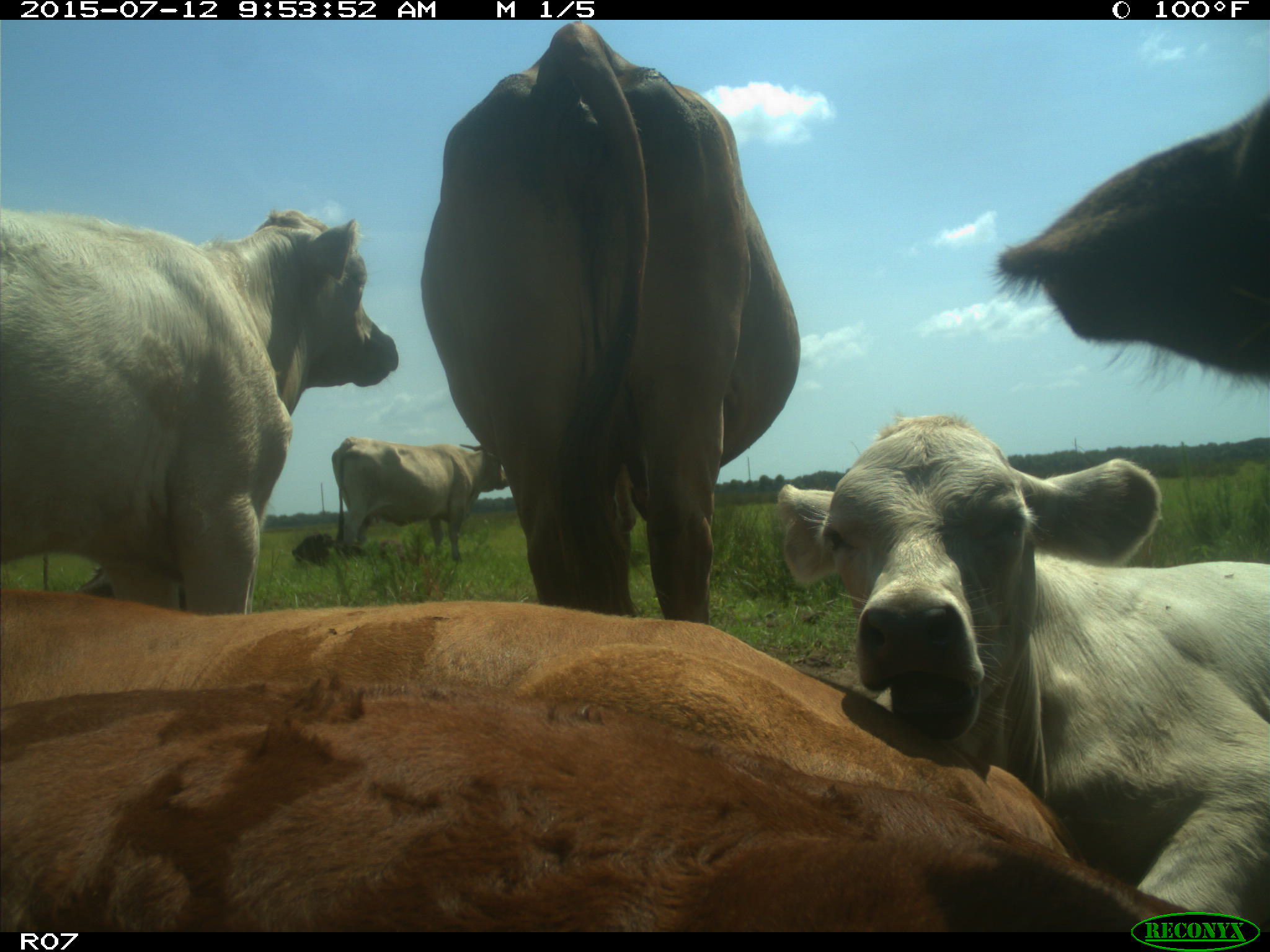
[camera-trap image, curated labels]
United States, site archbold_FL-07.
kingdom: Animalia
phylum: Chordata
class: Mammalia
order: Artiodactyla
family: Bovidae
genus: Bos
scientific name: Bos taurus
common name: domestic cow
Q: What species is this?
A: Bos taurus (domestic cow).